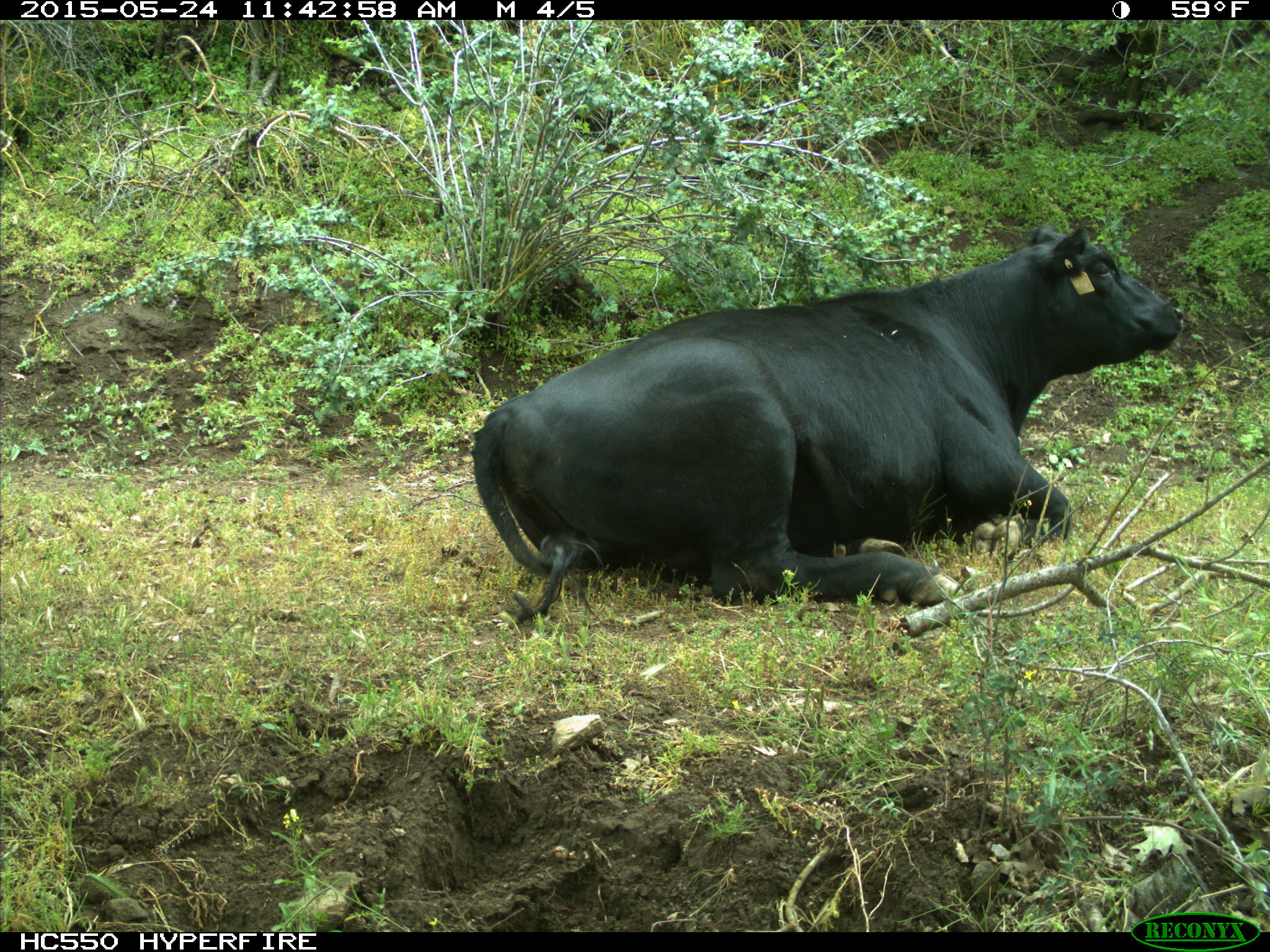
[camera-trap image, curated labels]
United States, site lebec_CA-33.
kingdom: Animalia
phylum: Chordata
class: Mammalia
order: Artiodactyla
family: Bovidae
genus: Bos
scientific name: Bos taurus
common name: domestic cow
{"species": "Bos taurus (domestic cow)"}